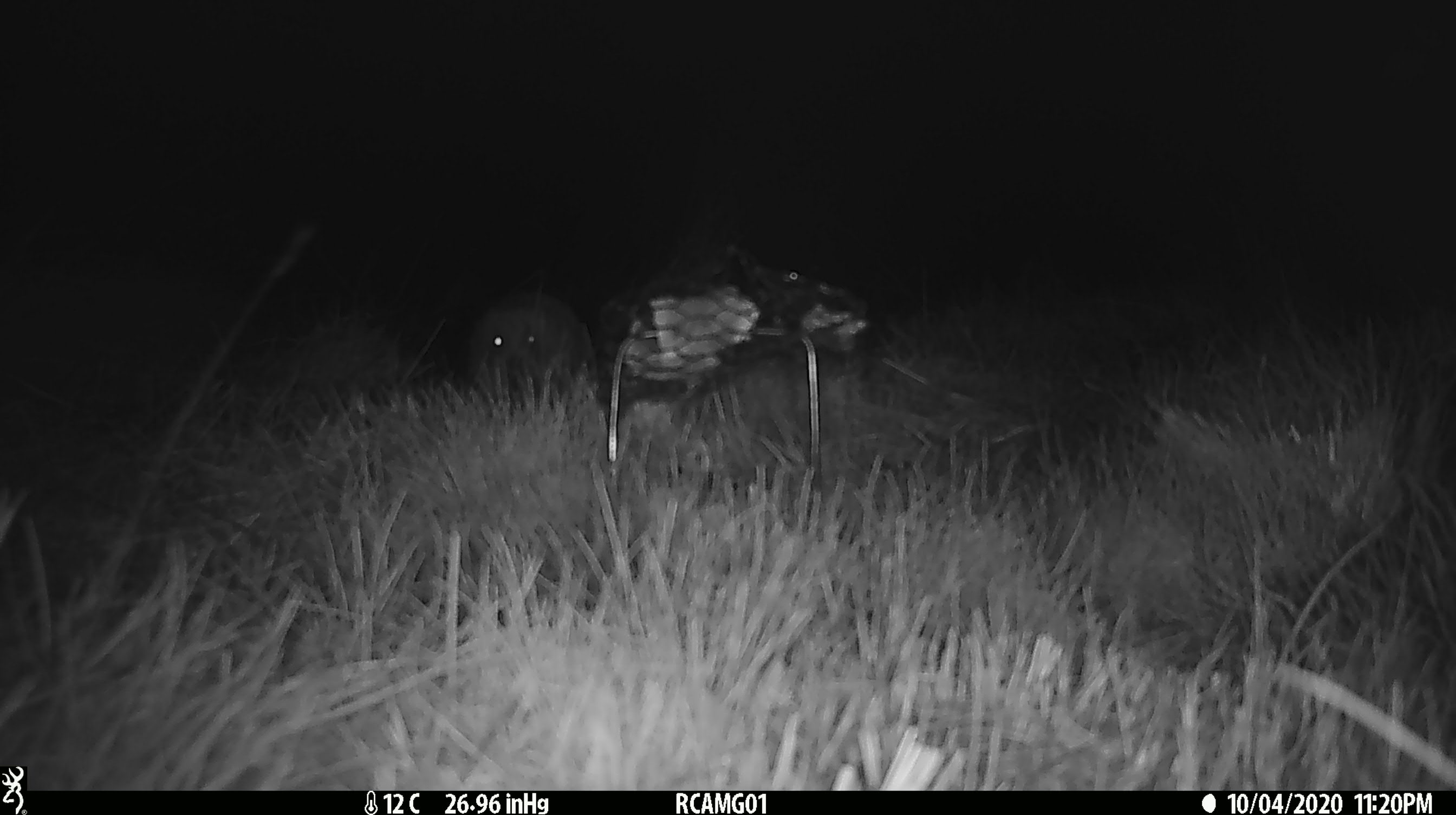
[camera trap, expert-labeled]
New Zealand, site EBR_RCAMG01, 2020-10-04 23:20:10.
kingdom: Animalia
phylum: Chordata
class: Mammalia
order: Eulipotyphla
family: Erinaceidae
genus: Erinaceus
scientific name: Erinaceus europaeus europaeus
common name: european hedgehog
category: hedgehog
Hedgehog (european hedgehog) (Erinaceus europaeus europaeus).